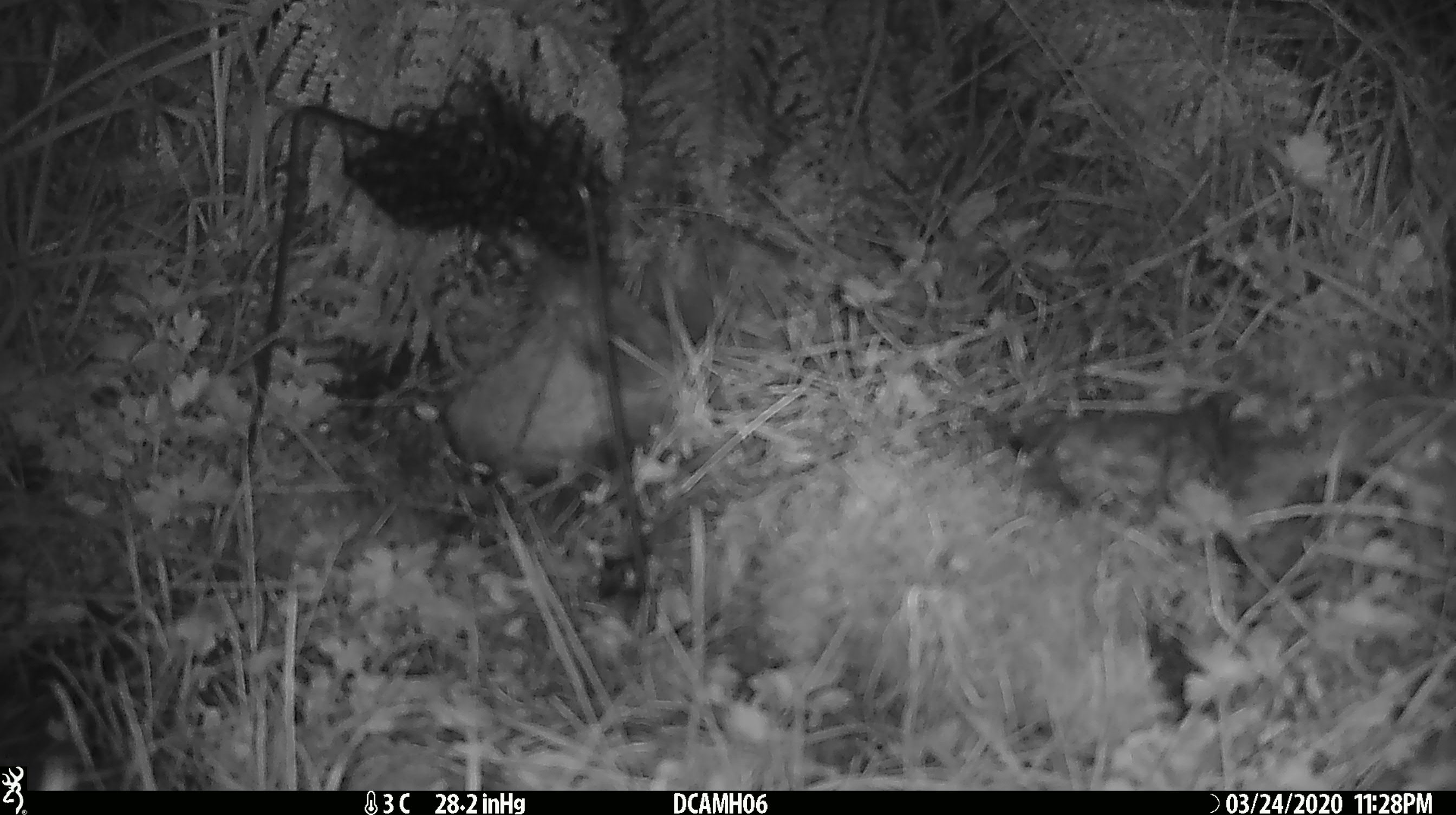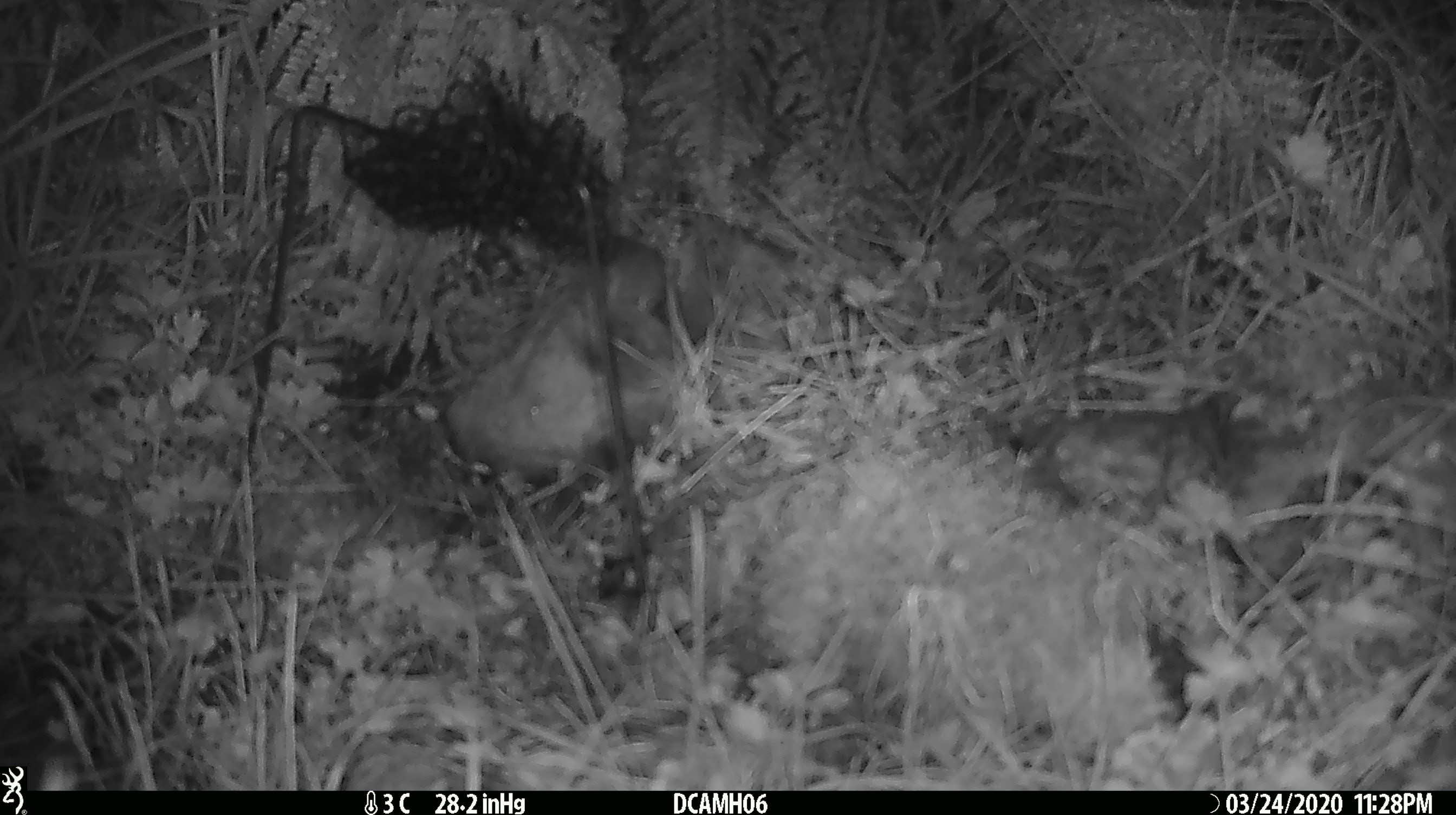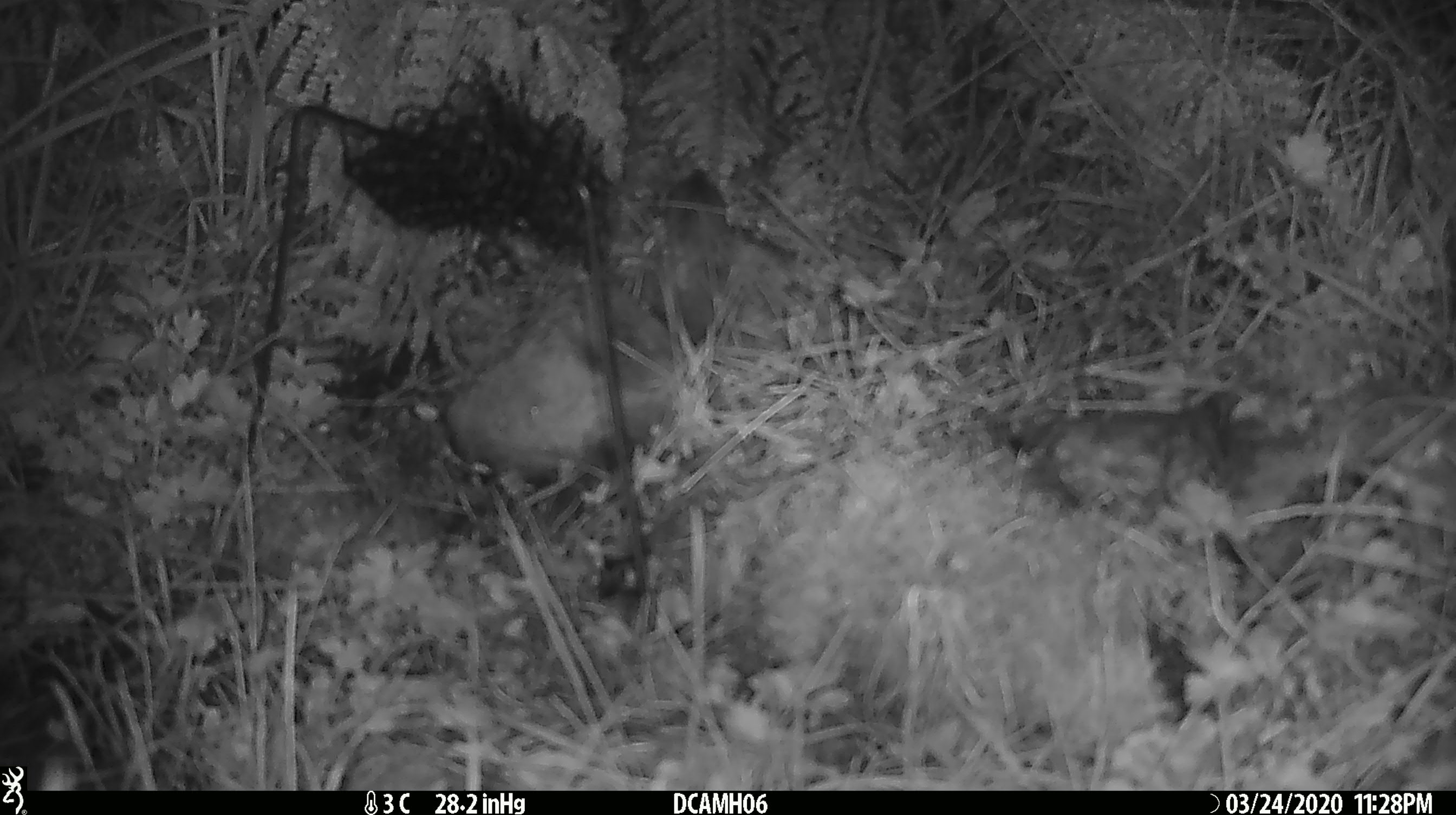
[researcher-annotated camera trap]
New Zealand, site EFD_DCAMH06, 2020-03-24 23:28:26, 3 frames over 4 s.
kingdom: Animalia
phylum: Chordata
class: Mammalia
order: Rodentia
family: Muridae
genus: Mus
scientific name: Mus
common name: mouse